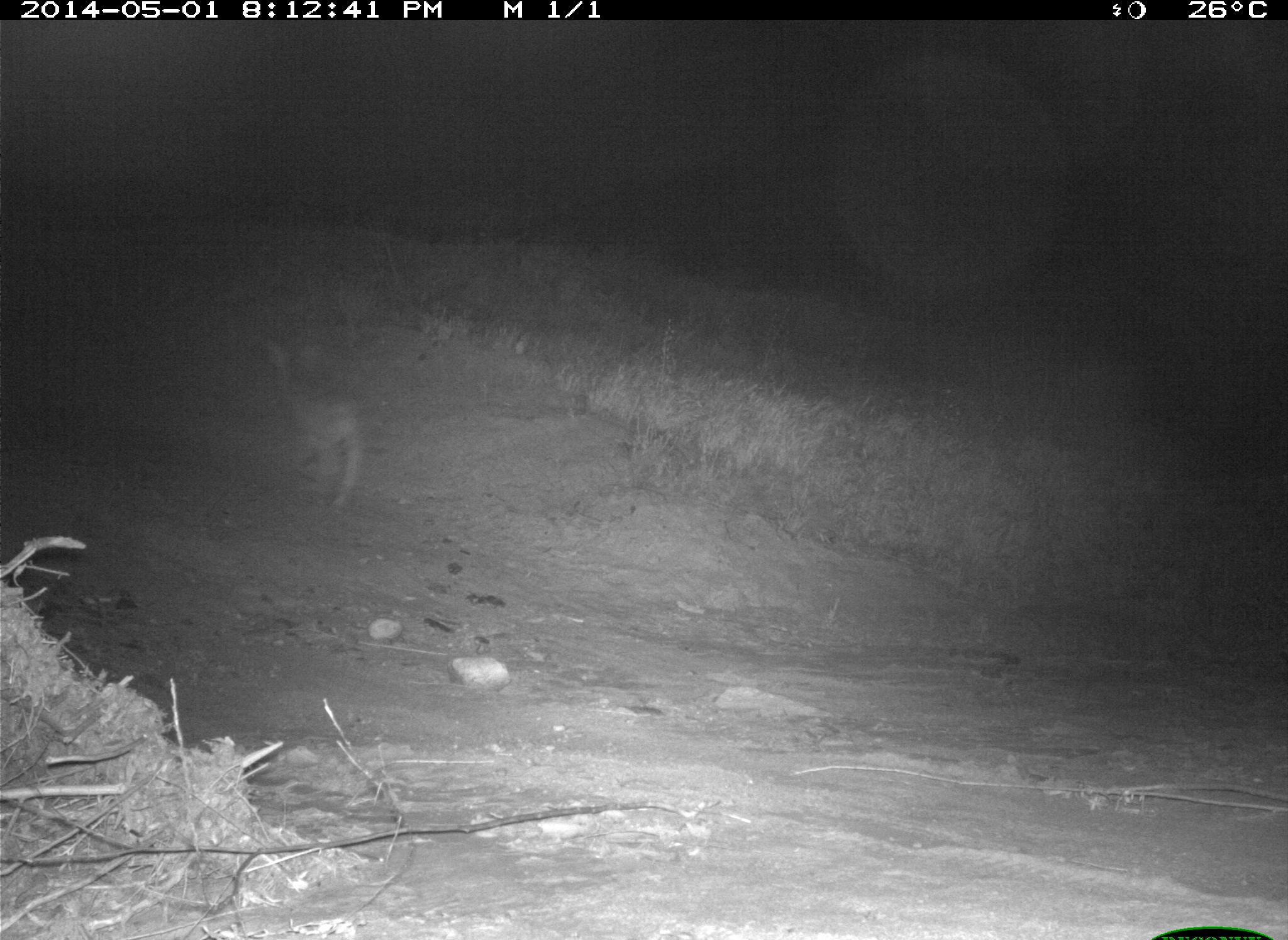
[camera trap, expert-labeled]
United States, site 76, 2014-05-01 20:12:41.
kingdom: Animalia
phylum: Chordata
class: Mammalia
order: Carnivora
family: Canidae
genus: Canis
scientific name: Canis latrans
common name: coyote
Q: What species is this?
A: Coyote (Canis latrans).